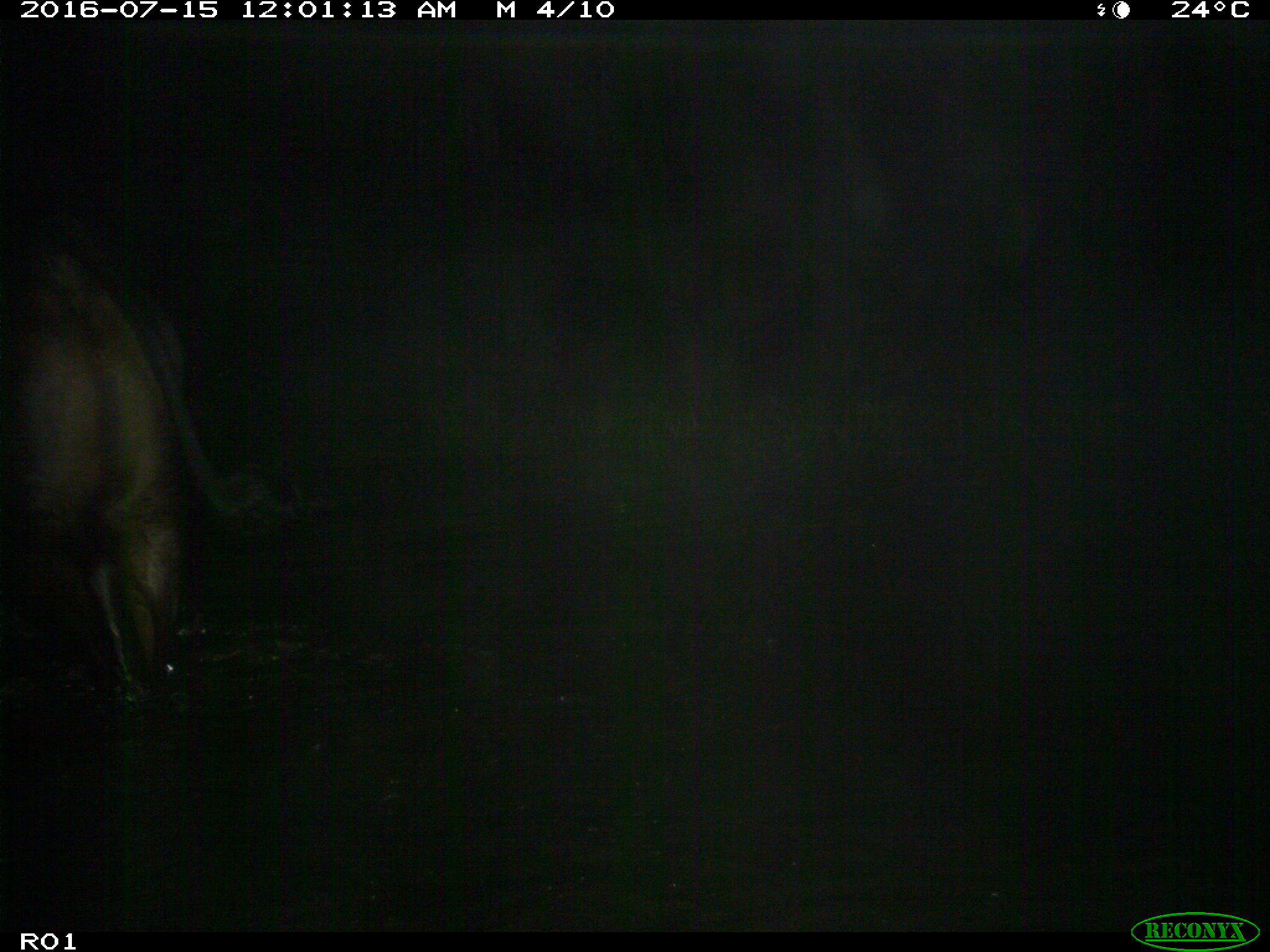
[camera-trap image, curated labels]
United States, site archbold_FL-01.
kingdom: Animalia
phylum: Chordata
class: Mammalia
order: Artiodactyla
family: Bovidae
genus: Bos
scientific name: Bos taurus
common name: domestic cow